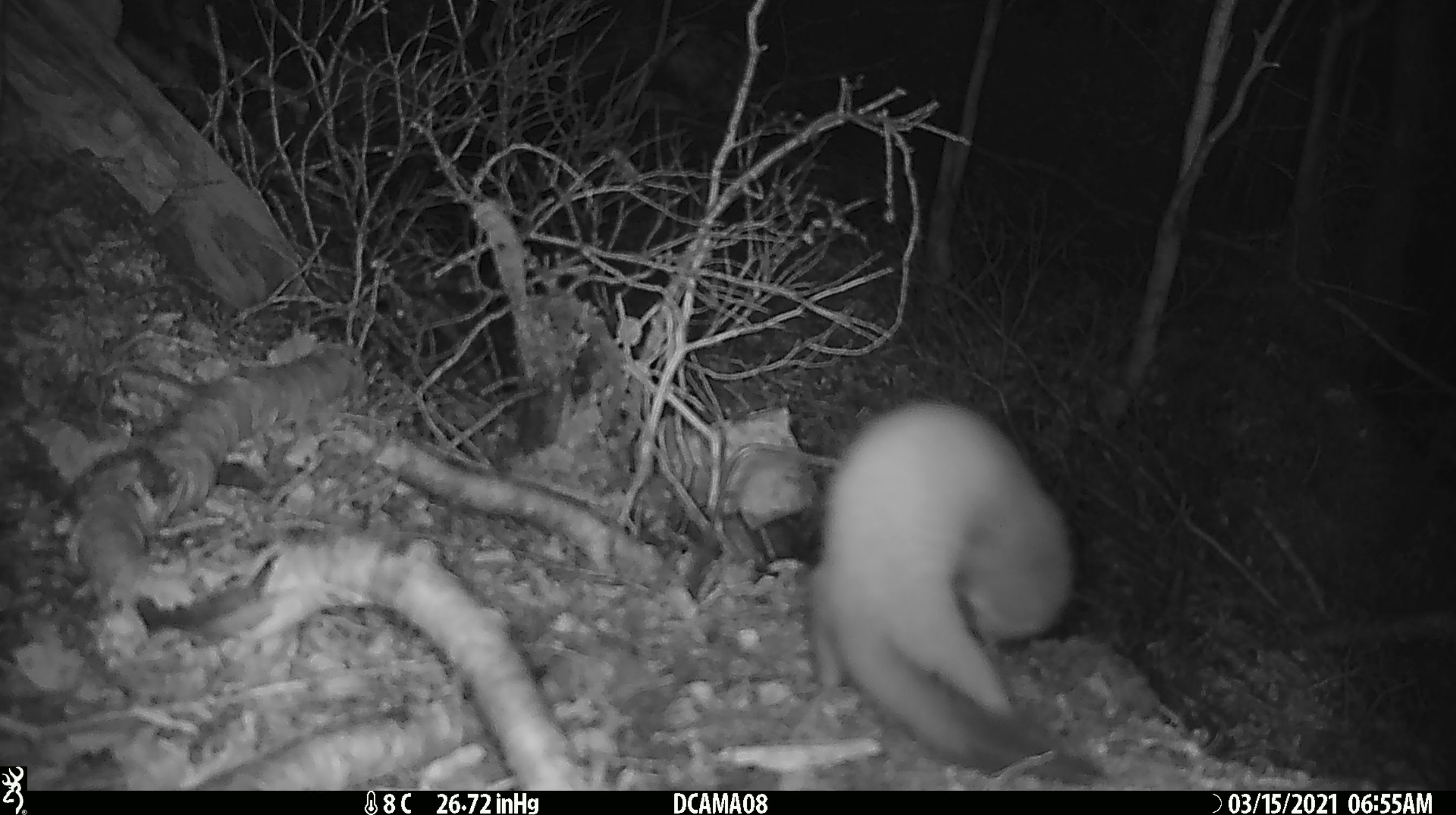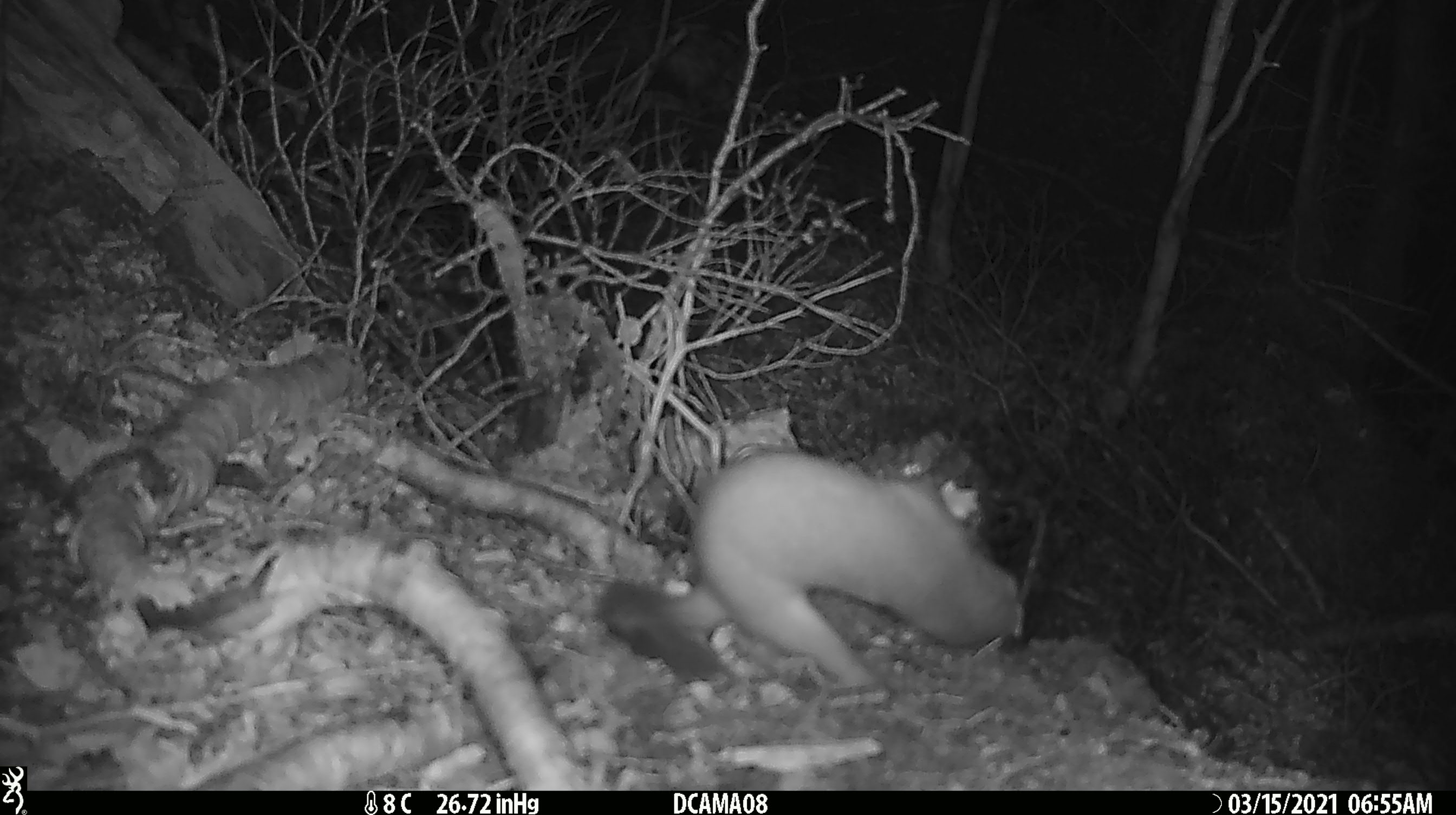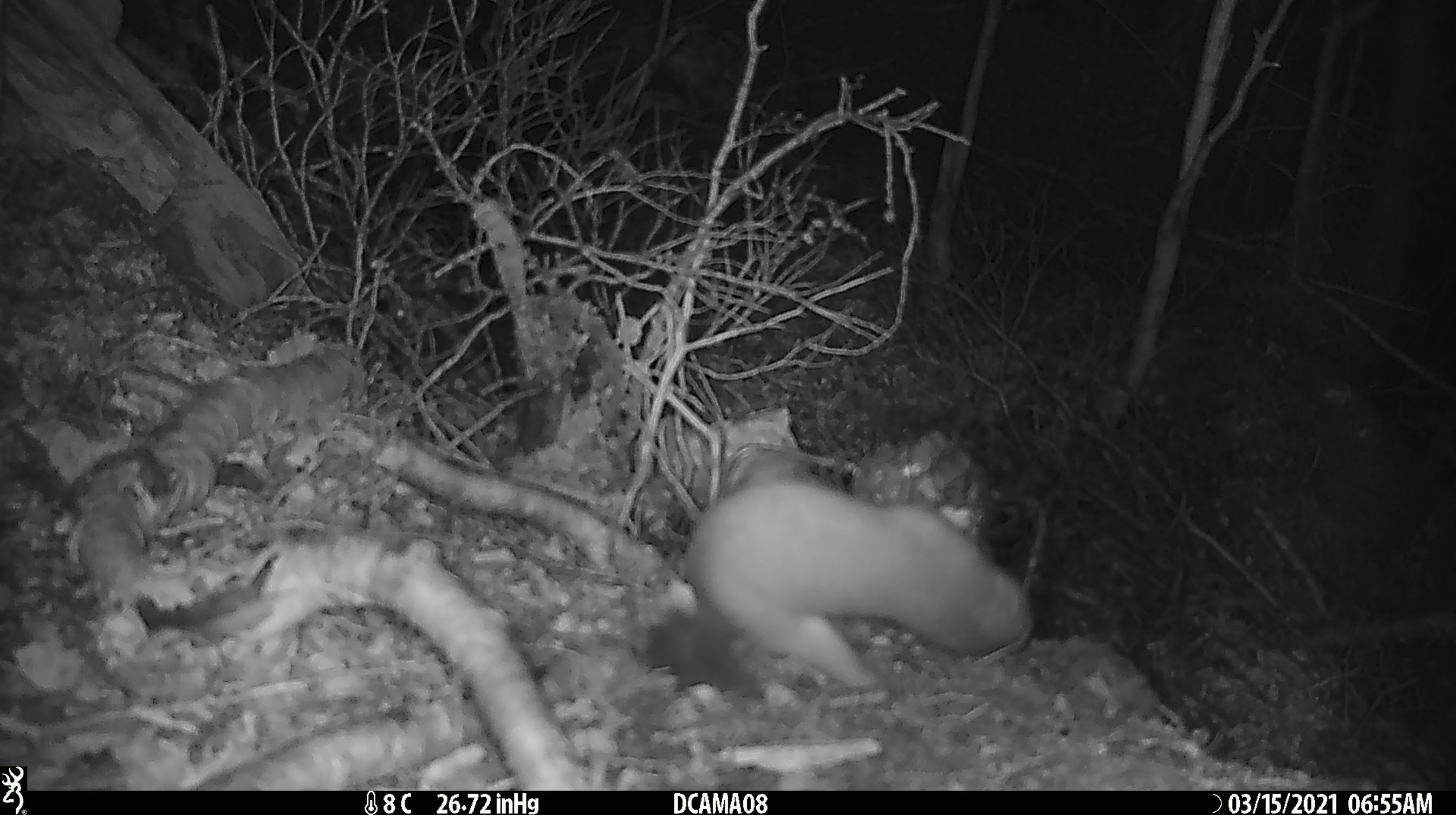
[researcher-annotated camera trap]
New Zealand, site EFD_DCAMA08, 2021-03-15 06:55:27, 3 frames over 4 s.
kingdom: Animalia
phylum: Chordata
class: Mammalia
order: Carnivora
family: Mustelidae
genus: Mustela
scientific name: Mustela erminea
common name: stoat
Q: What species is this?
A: Stoat (Mustela erminea).